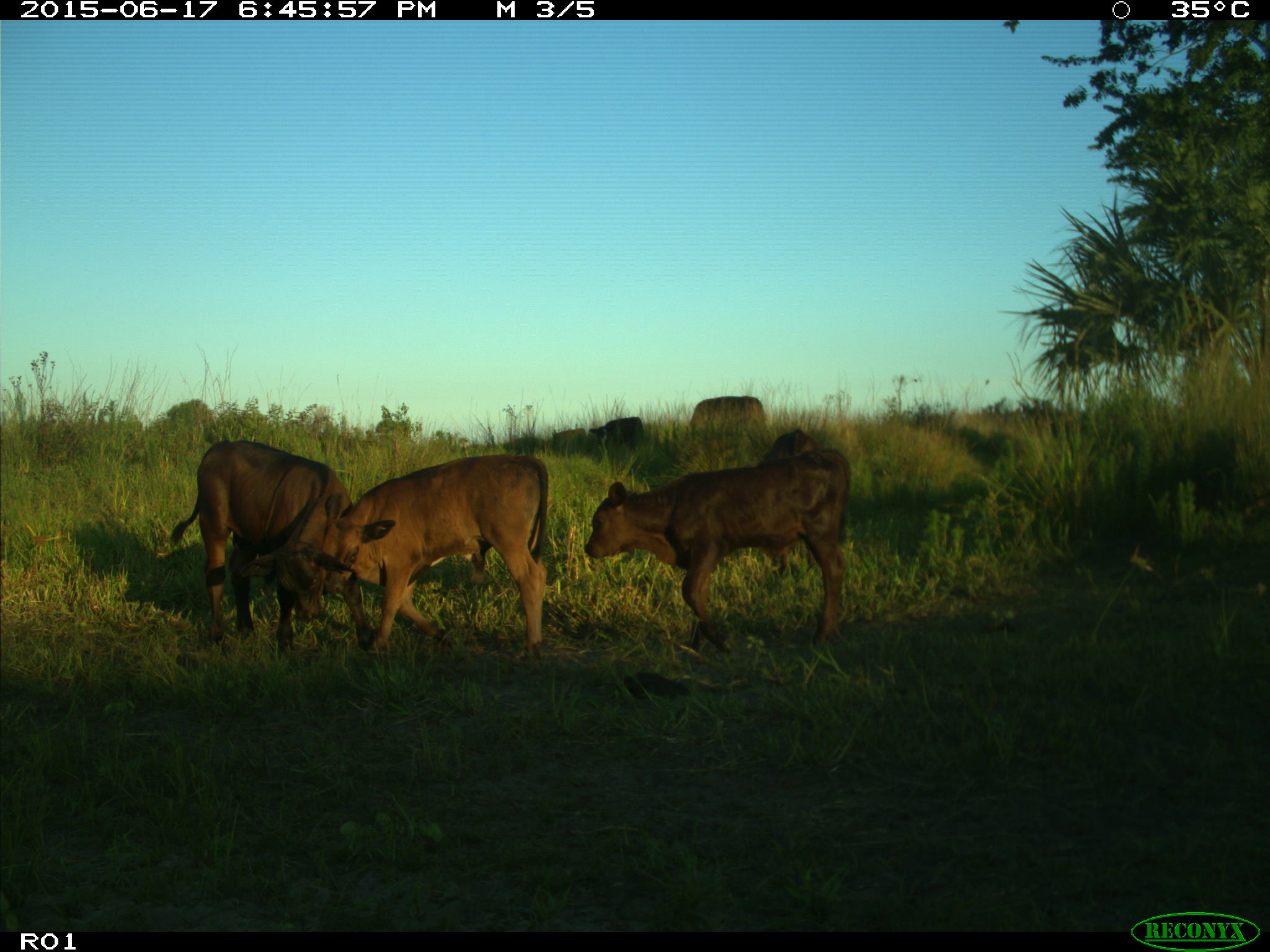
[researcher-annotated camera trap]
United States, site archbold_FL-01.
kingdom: Animalia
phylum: Chordata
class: Mammalia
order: Artiodactyla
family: Bovidae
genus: Bos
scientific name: Bos taurus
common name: domestic cow